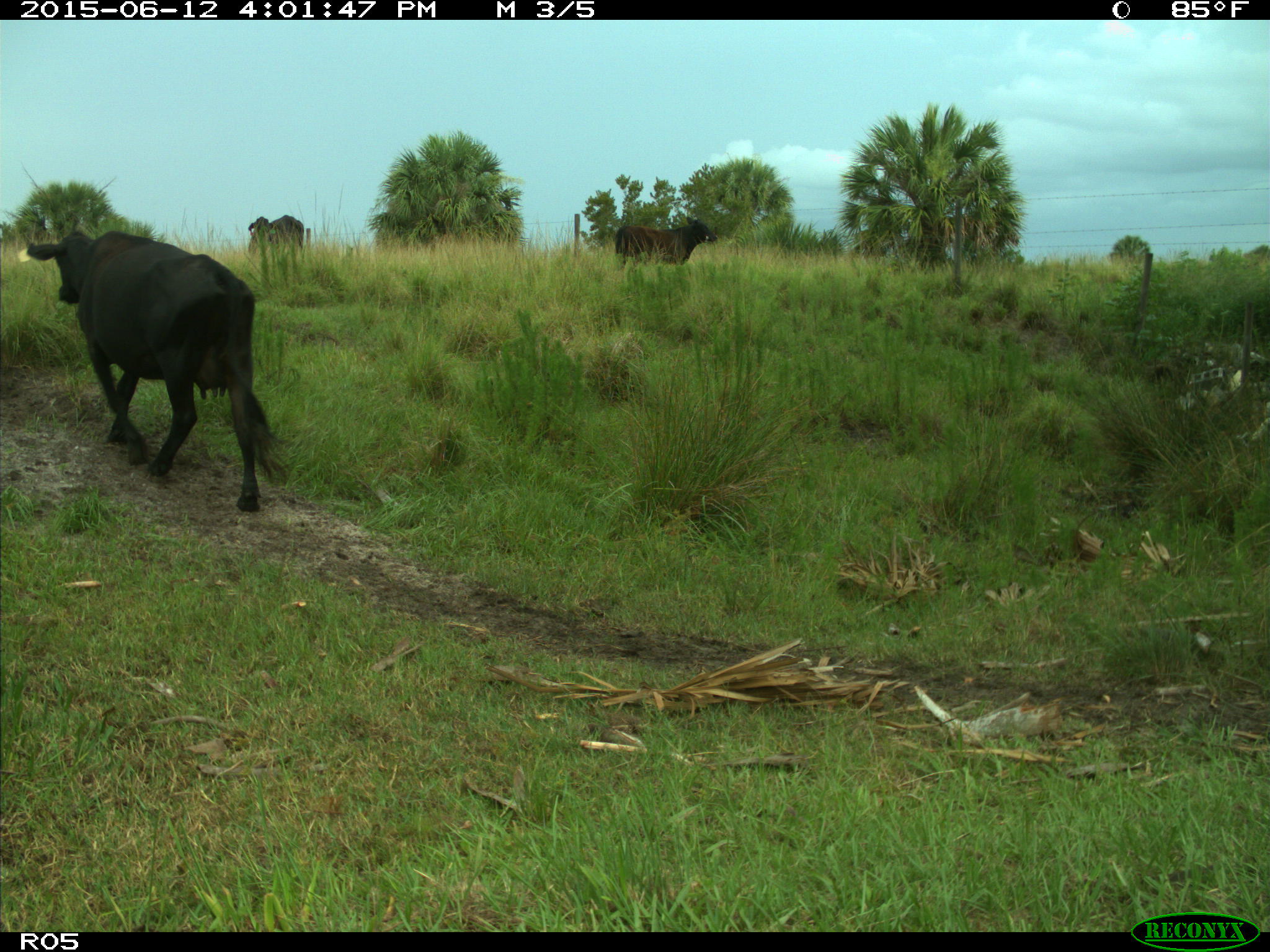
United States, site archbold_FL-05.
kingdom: Animalia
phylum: Chordata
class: Mammalia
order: Artiodactyla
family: Bovidae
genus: Bos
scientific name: Bos taurus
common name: domestic cow